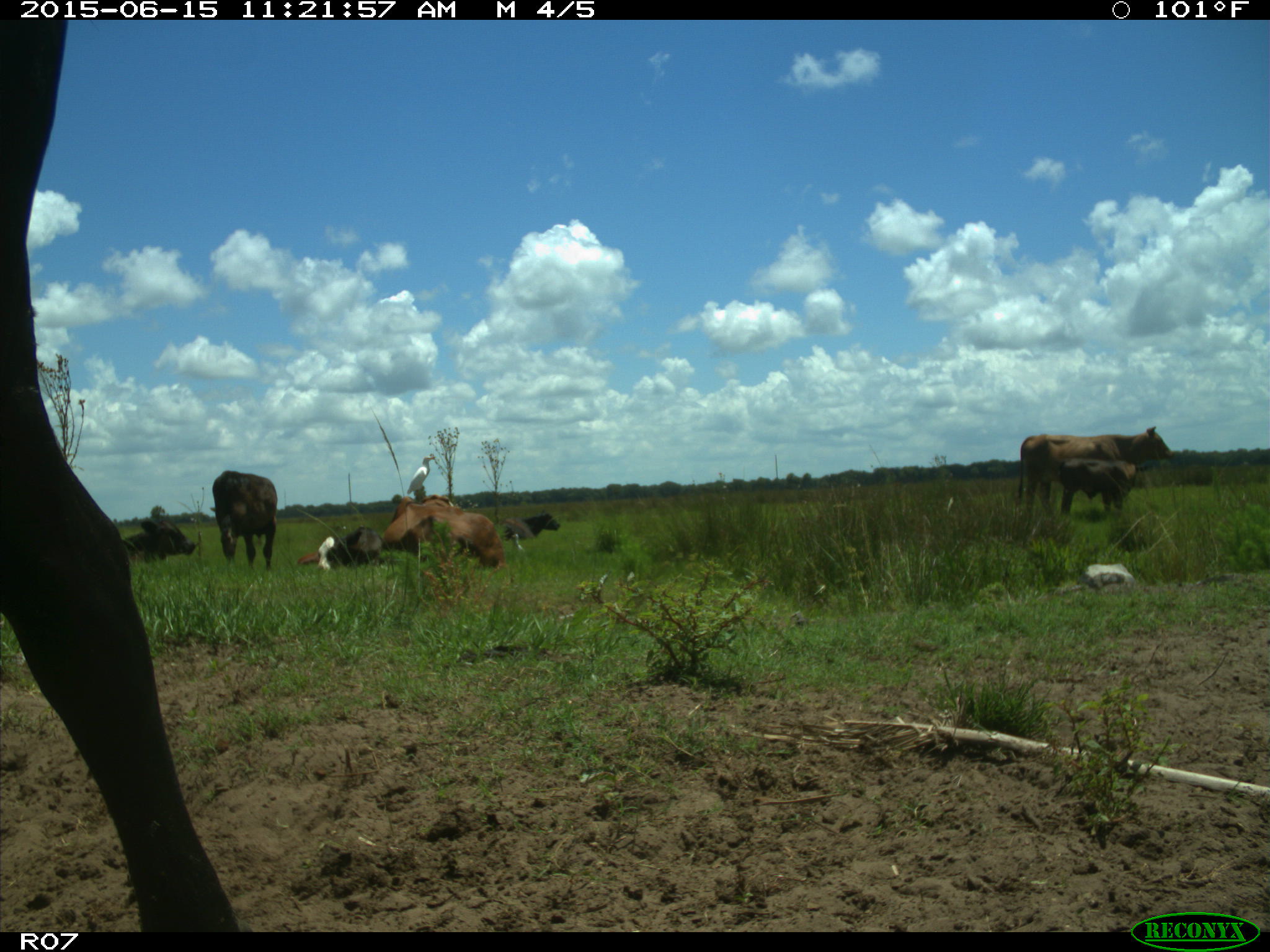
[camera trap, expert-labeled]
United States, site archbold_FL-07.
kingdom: Animalia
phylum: Chordata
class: Mammalia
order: Artiodactyla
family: Bovidae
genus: Bos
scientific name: Bos taurus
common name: domestic cow